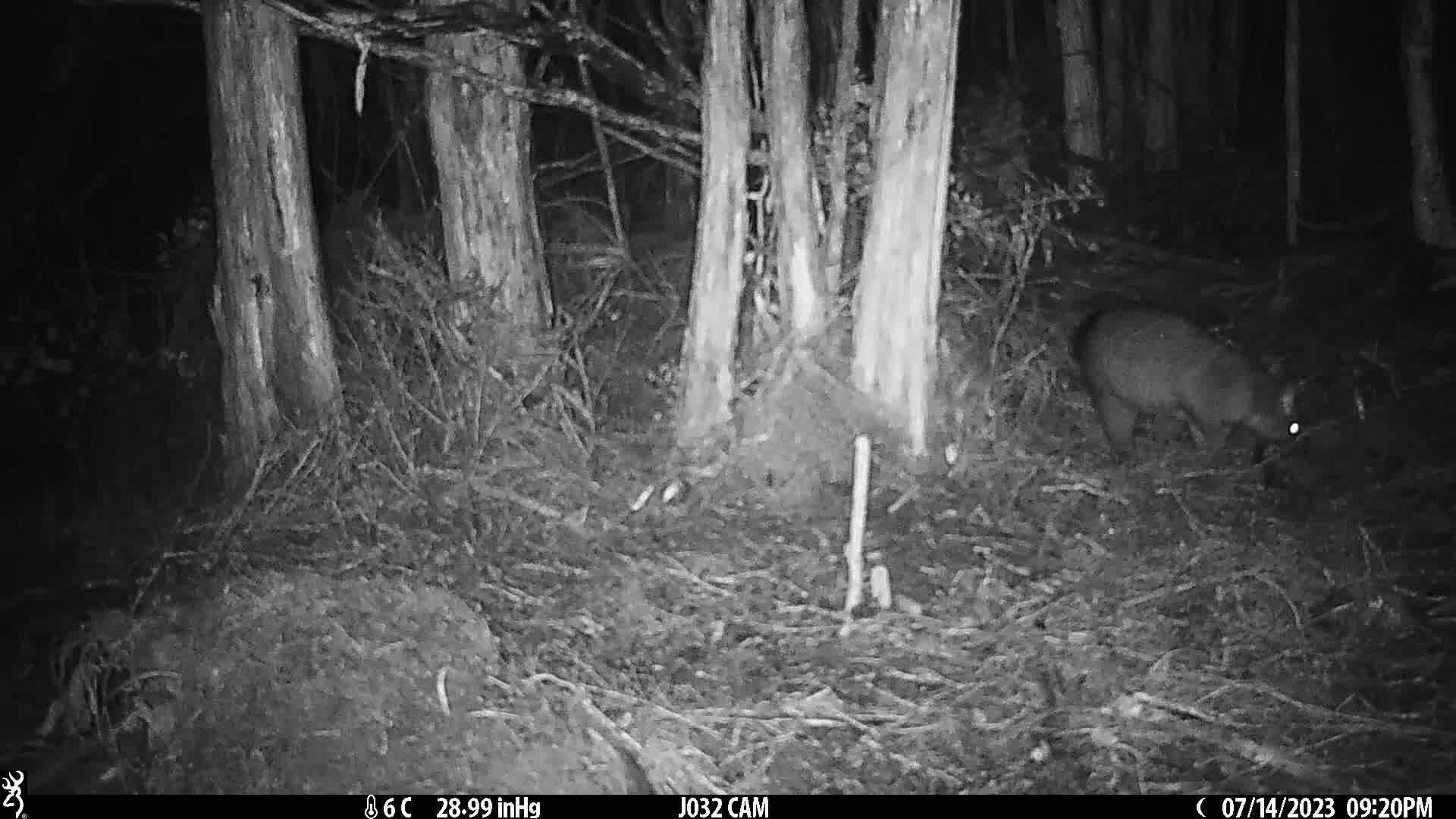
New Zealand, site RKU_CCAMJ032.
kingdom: Animalia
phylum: Chordata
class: Mammalia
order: Diprotodontia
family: Phalangeridae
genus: Trichosurus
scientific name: Trichosurus vulpecula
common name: common brushtail possum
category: possum